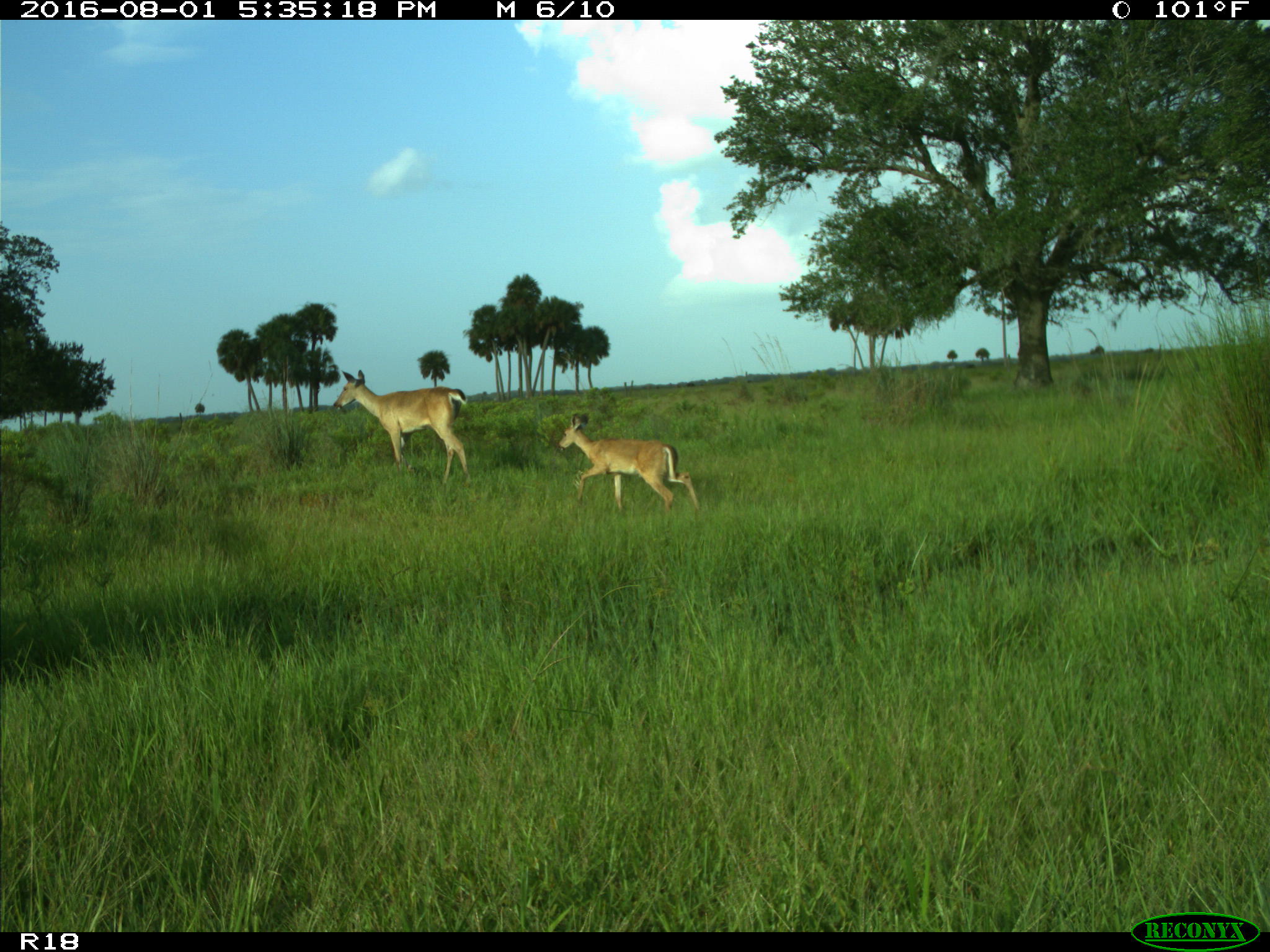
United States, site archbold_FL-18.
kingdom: Animalia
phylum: Chordata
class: Mammalia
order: Artiodactyla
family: Cervidae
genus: Odocoileus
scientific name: Odocoileus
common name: deer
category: unidentified deer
Unidentified deer (deer) (Odocoileus).